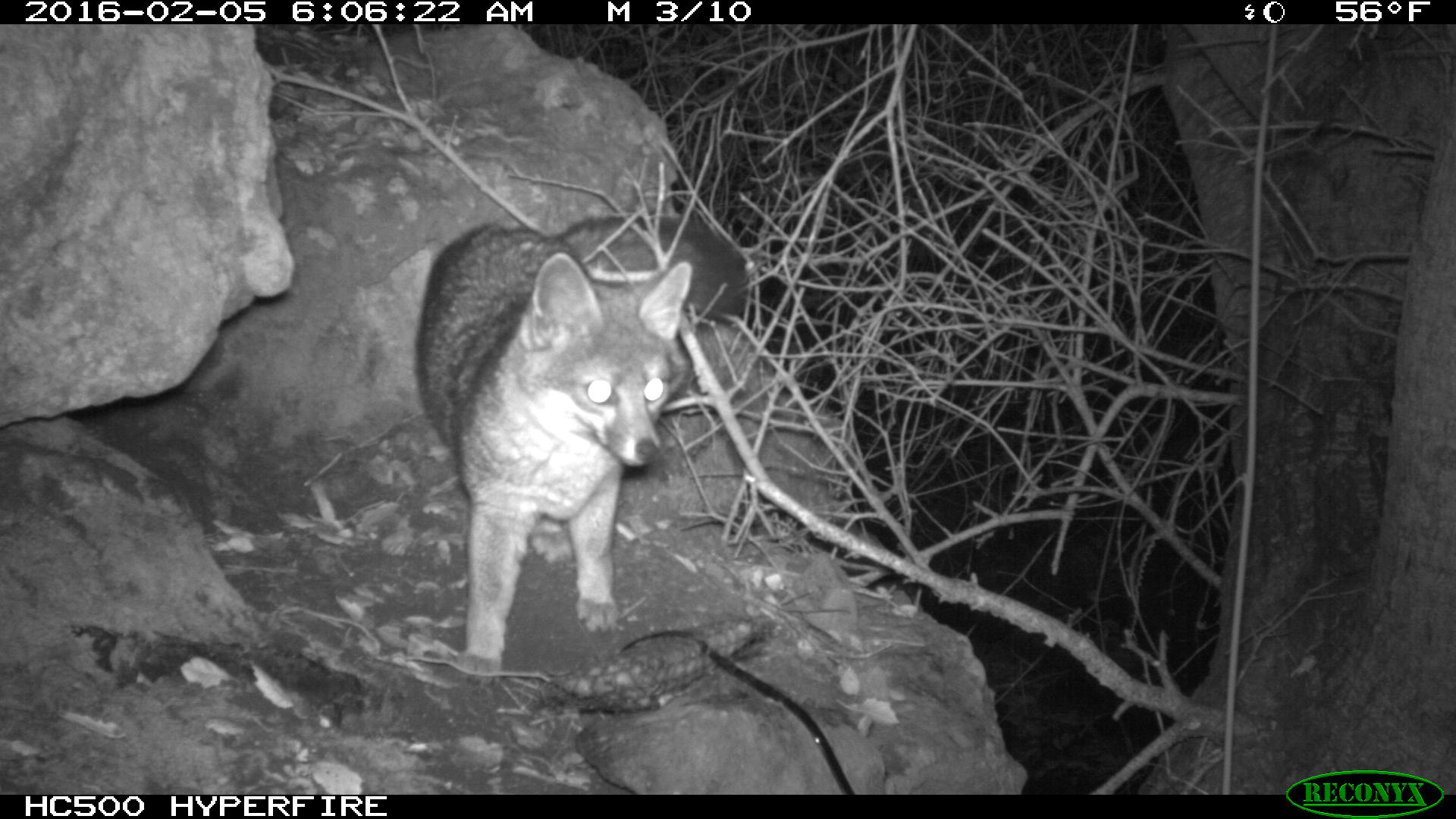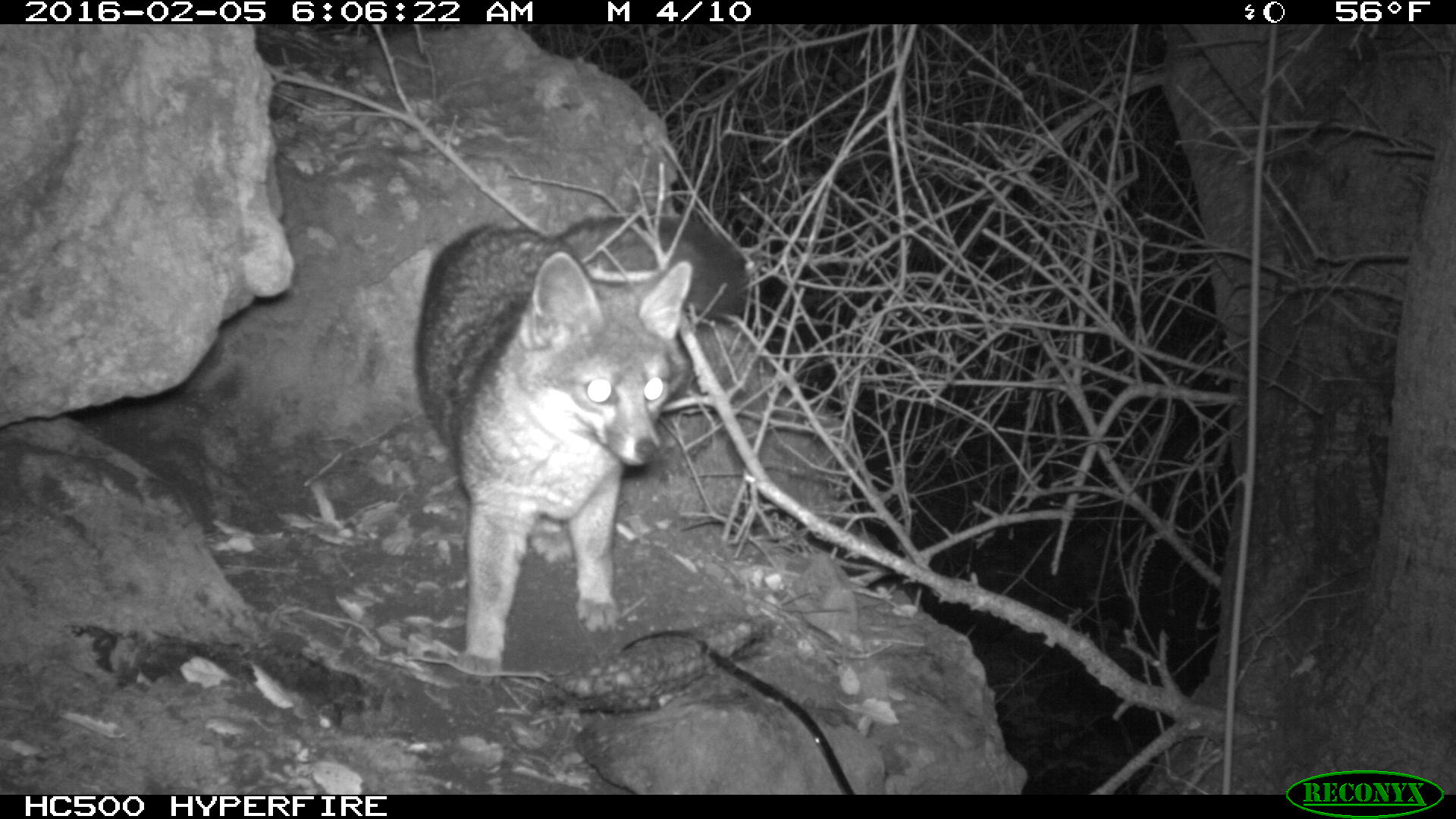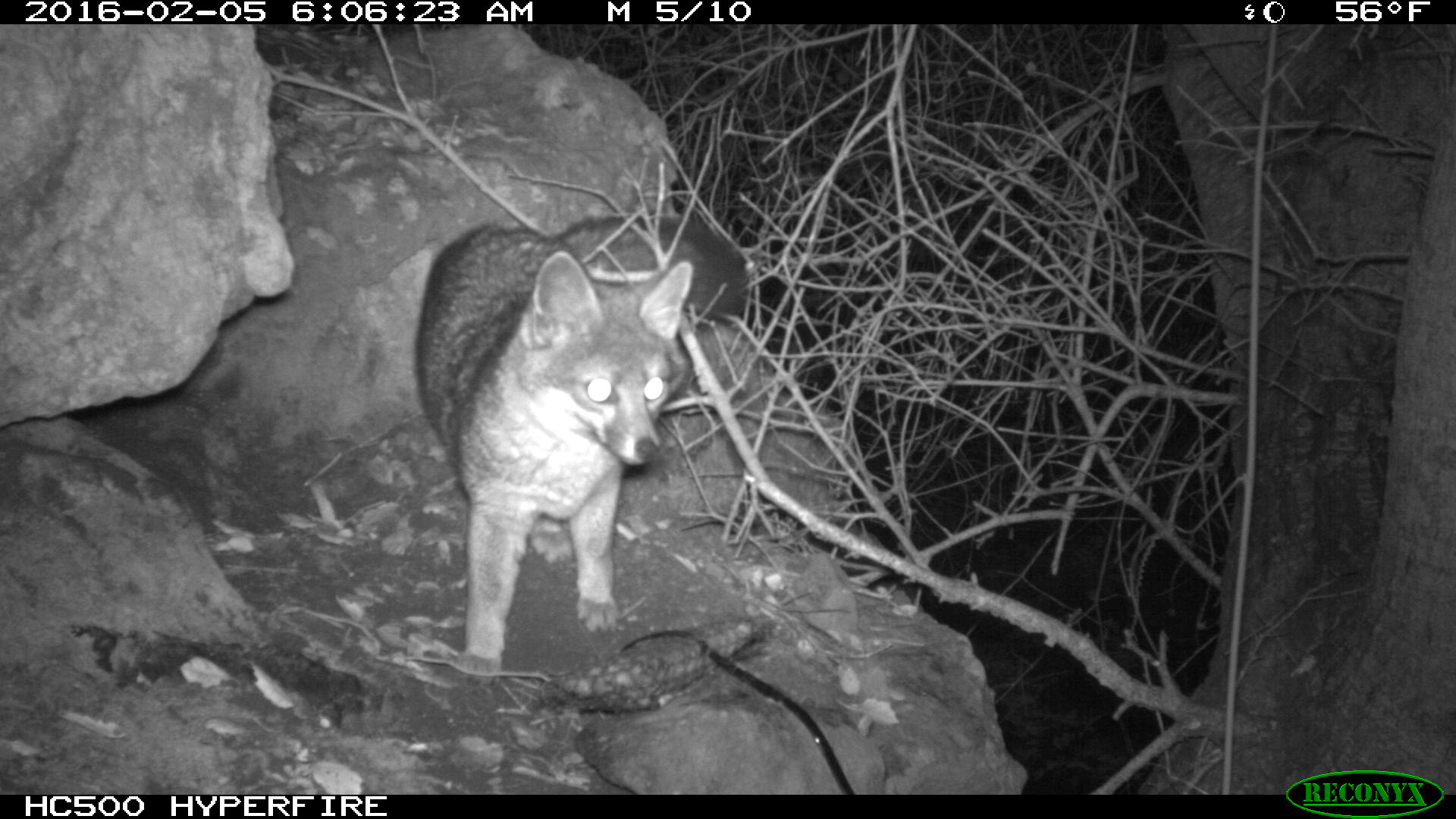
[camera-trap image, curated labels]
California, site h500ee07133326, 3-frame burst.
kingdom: Animalia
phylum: Chordata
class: Mammalia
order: Carnivora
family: Canidae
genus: Urocyon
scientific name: Urocyon littoralis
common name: island fox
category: fox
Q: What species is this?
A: Fox (island fox) (Urocyon littoralis).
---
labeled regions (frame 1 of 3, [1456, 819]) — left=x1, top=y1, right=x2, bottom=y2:
fox: left=416, top=209, right=746, bottom=686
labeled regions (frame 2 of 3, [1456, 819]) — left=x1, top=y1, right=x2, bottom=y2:
fox: left=414, top=205, right=748, bottom=680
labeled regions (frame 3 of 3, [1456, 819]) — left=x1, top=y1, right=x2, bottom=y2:
fox: left=416, top=214, right=746, bottom=686